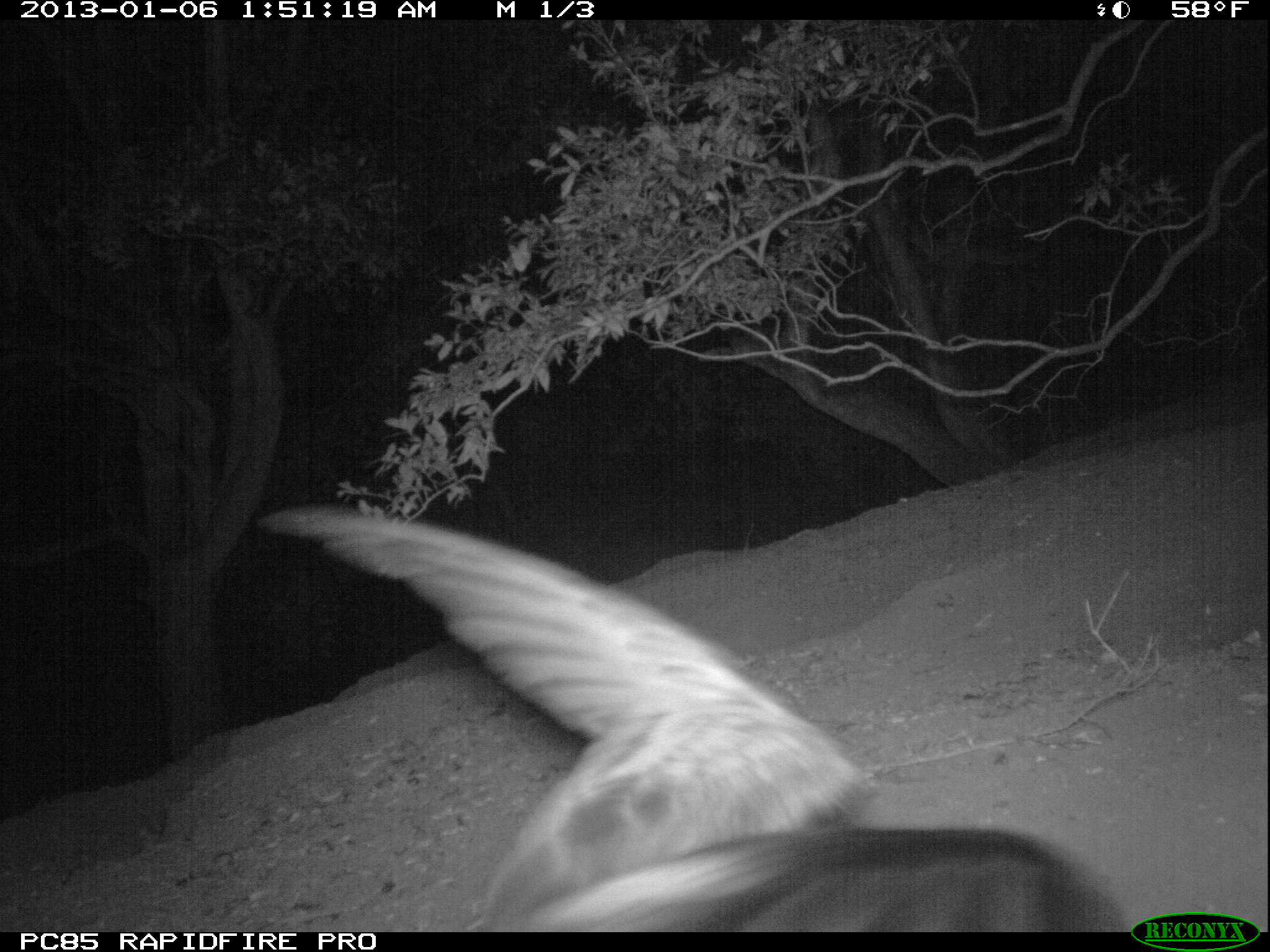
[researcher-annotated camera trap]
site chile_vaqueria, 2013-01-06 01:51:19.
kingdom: Animalia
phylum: Chordata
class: Aves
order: Procellariiformes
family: Procellariidae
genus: Calonectris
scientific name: Calonectris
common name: shearwater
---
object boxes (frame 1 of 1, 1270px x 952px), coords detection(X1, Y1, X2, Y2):
shearwater: detection(251, 505, 1126, 918)